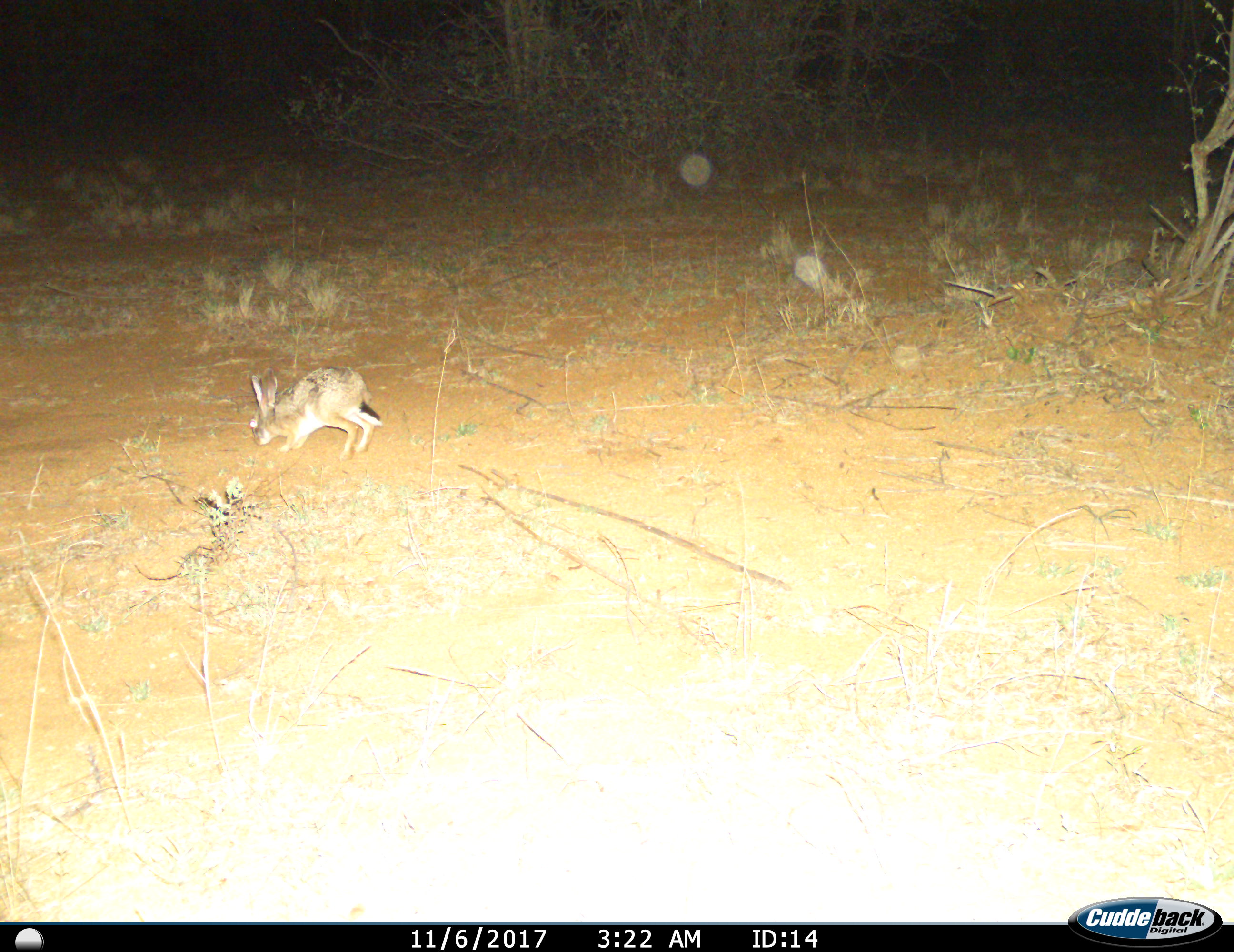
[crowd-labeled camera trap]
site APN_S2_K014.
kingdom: Animalia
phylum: Chordata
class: Mammalia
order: Lagomorpha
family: Leporidae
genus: Lepus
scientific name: Lepus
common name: hare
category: hareunknown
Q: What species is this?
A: Hareunknown (hare) (Lepus).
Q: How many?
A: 1.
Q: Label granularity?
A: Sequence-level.